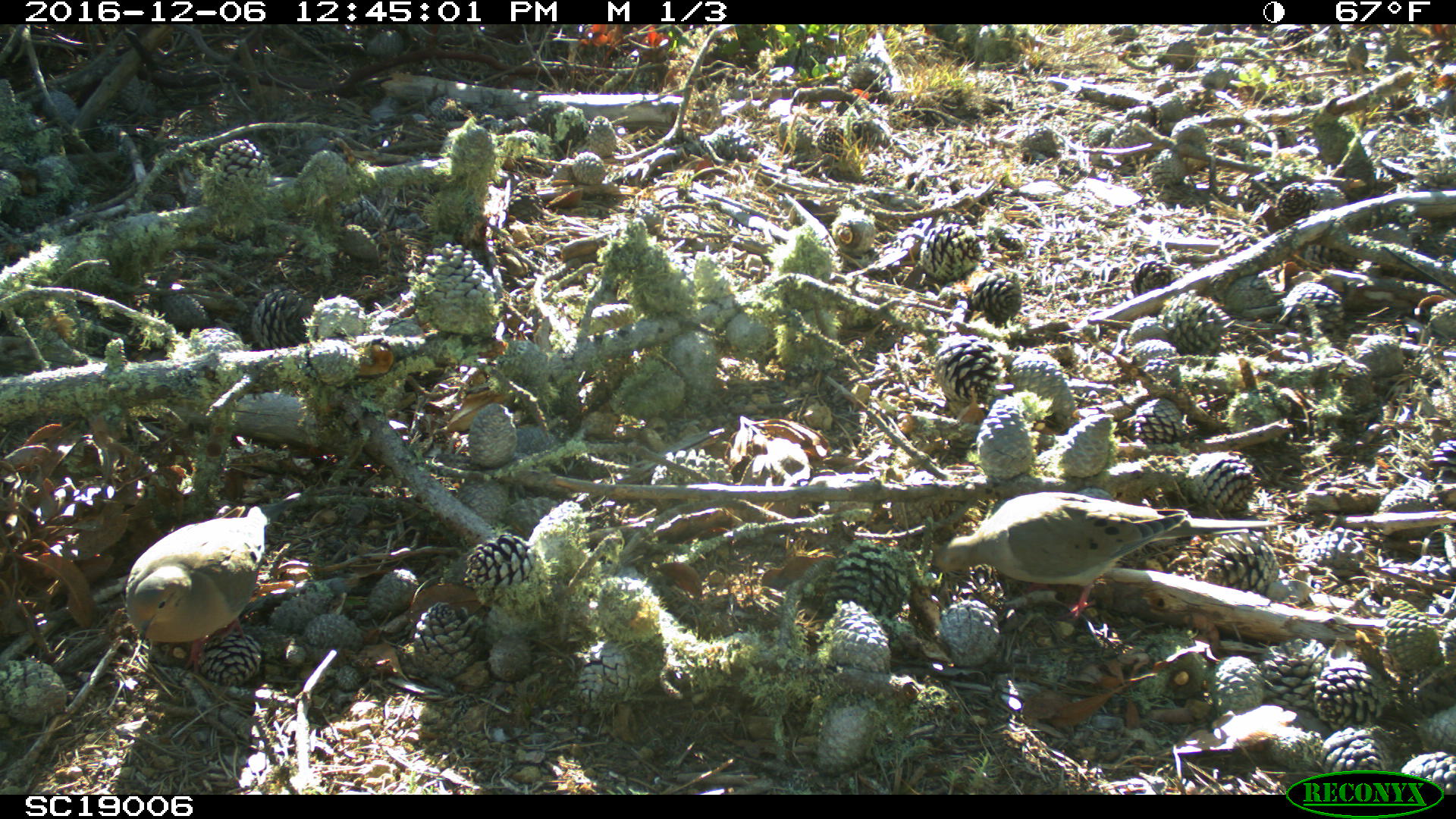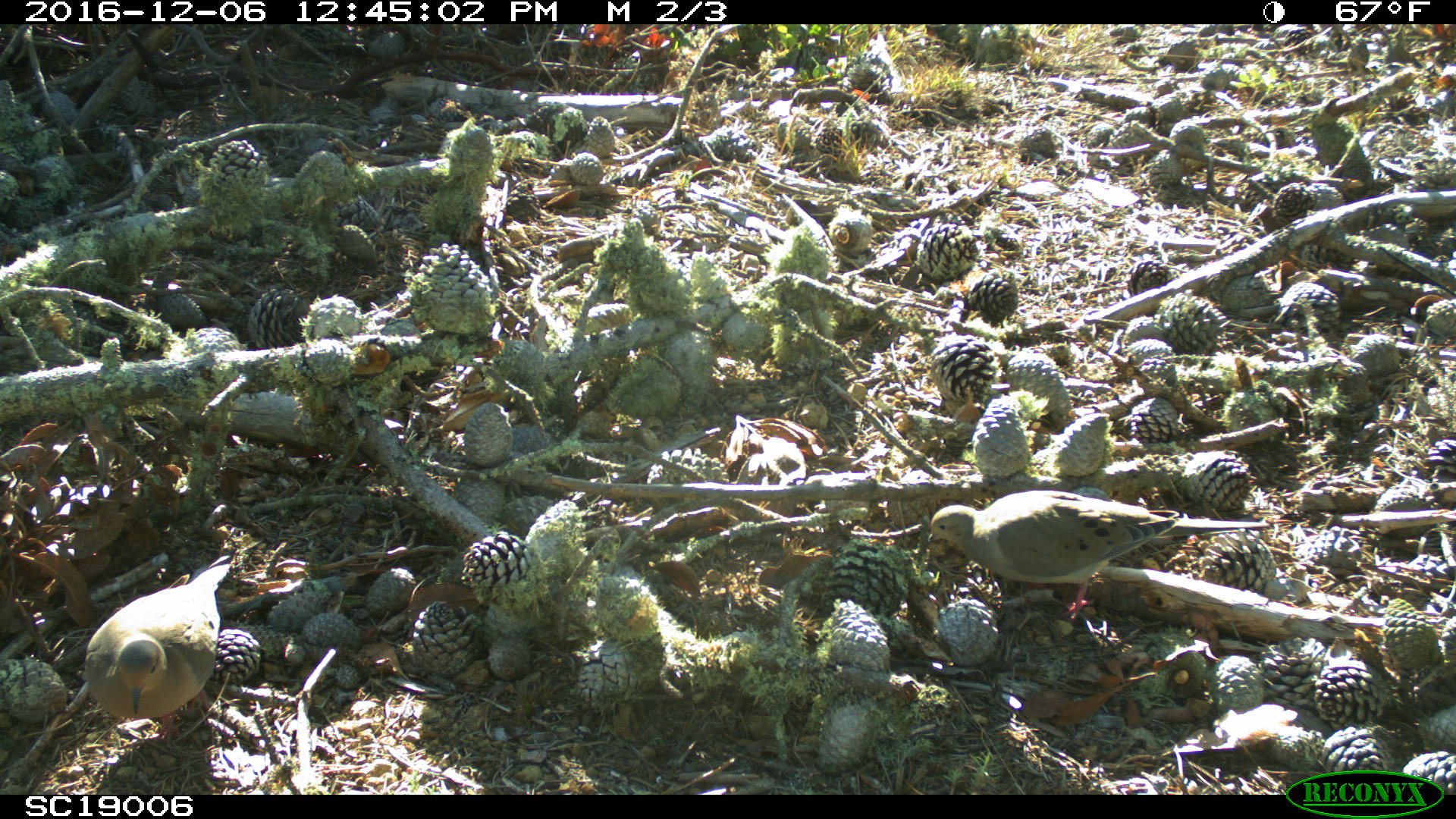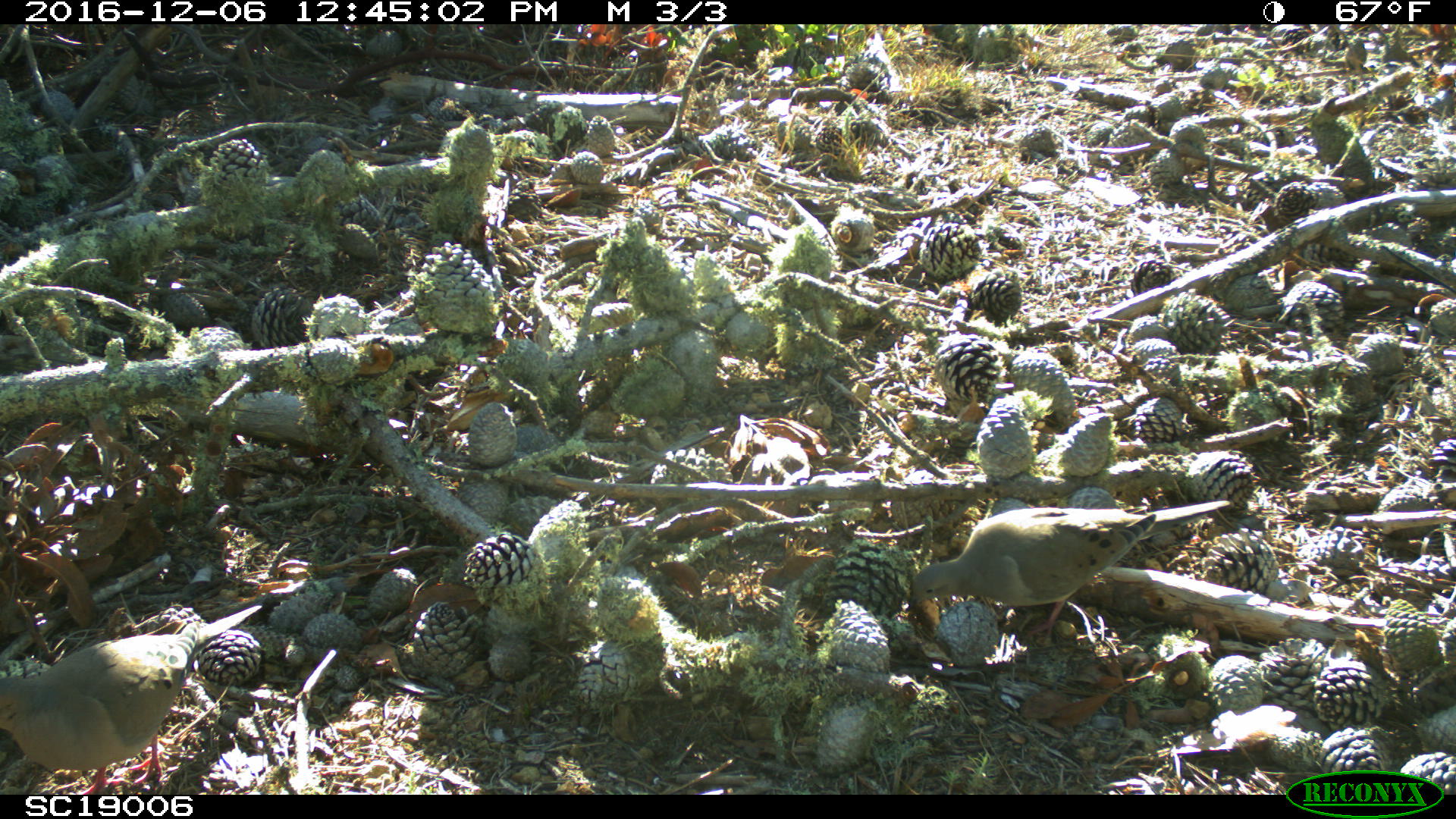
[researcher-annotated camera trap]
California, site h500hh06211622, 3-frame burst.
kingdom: Animalia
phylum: Chordata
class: Aves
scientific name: Aves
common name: bird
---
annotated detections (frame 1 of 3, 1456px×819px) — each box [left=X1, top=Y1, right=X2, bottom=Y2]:
bird: [left=932, top=491, right=1299, bottom=621]; [left=124, top=491, right=302, bottom=680]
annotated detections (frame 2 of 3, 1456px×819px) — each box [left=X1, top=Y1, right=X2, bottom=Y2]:
bird: [left=928, top=490, right=1270, bottom=620]; [left=83, top=563, right=231, bottom=741]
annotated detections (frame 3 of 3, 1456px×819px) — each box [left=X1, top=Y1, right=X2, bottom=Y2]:
bird: [left=0, top=604, right=263, bottom=794]; [left=904, top=497, right=1235, bottom=642]